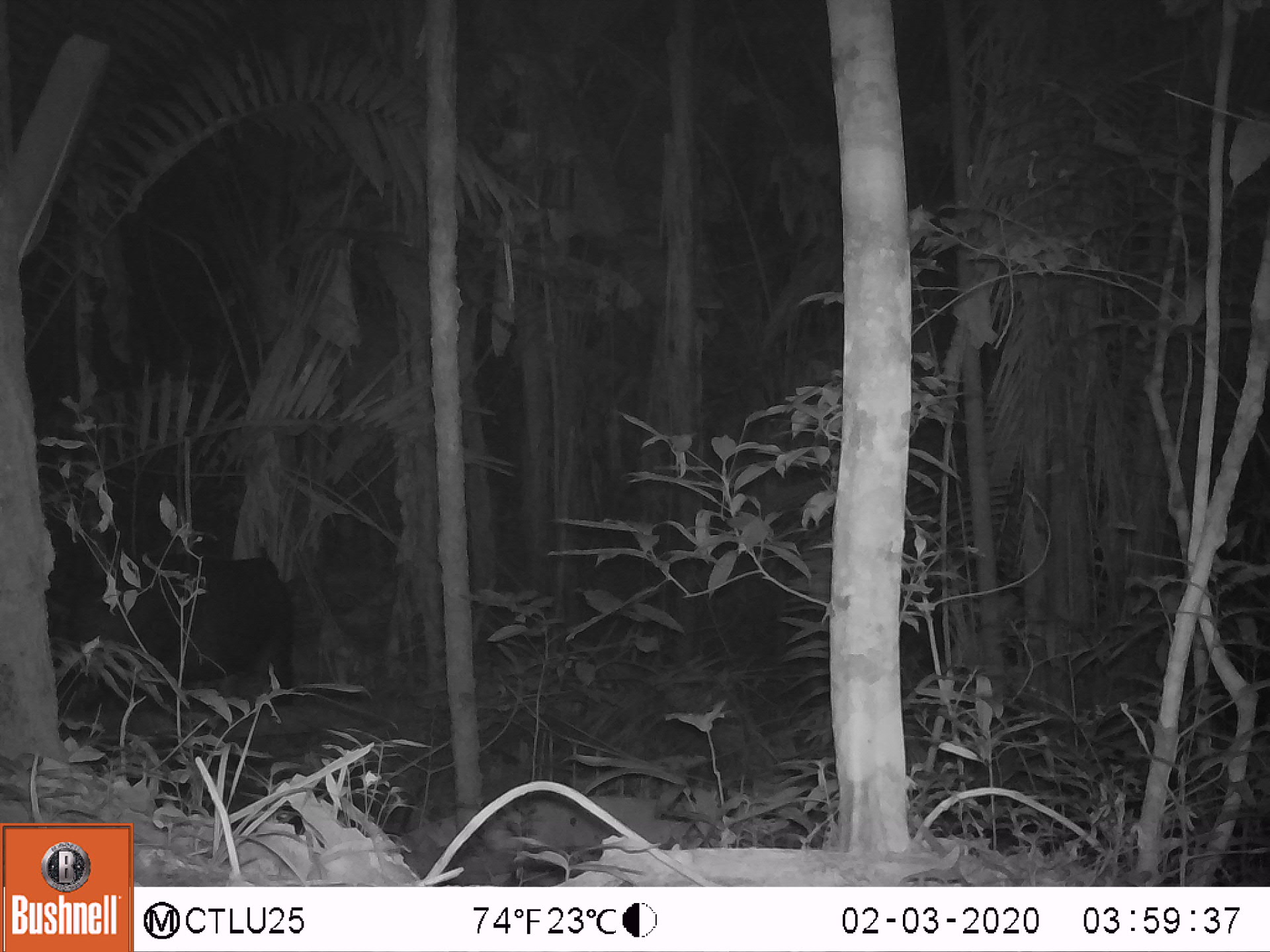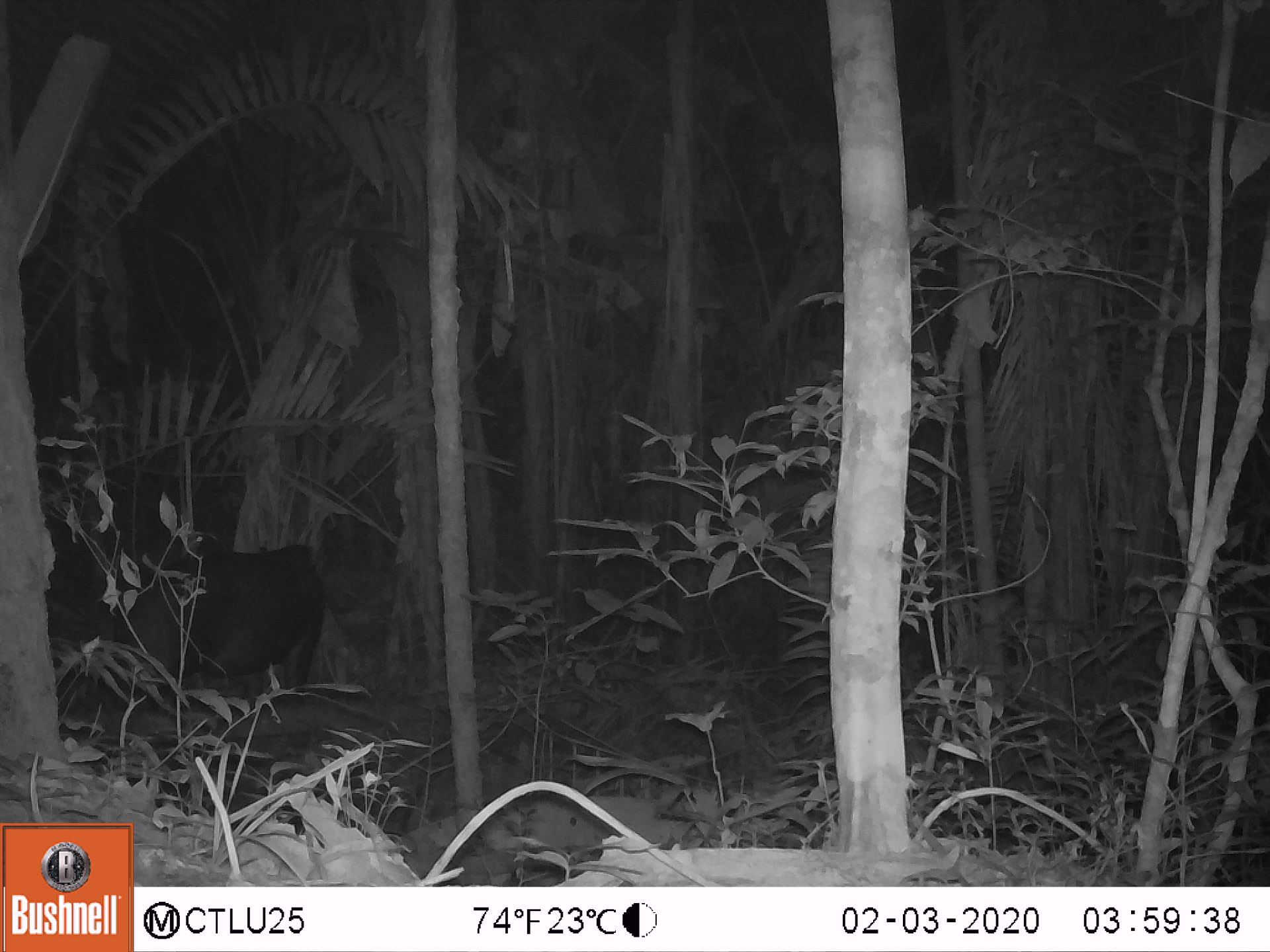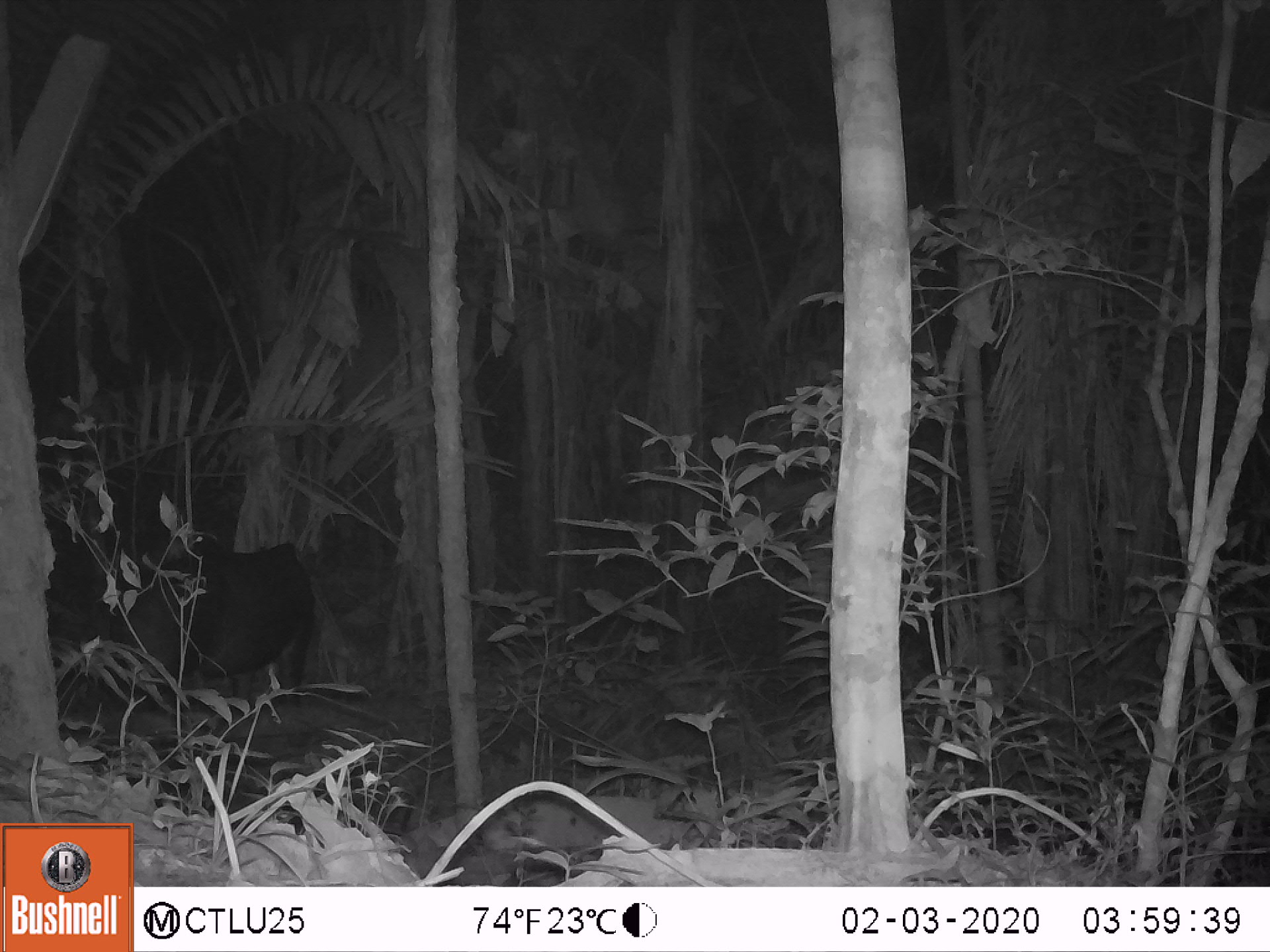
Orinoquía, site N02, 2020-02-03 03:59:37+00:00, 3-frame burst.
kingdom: Animalia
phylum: Chordata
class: Mammalia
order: Perissodactyla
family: Tapiridae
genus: Tapirus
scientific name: Tapirus terrestris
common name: lowland tapir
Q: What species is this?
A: Lowland tapir (Tapirus terrestris).